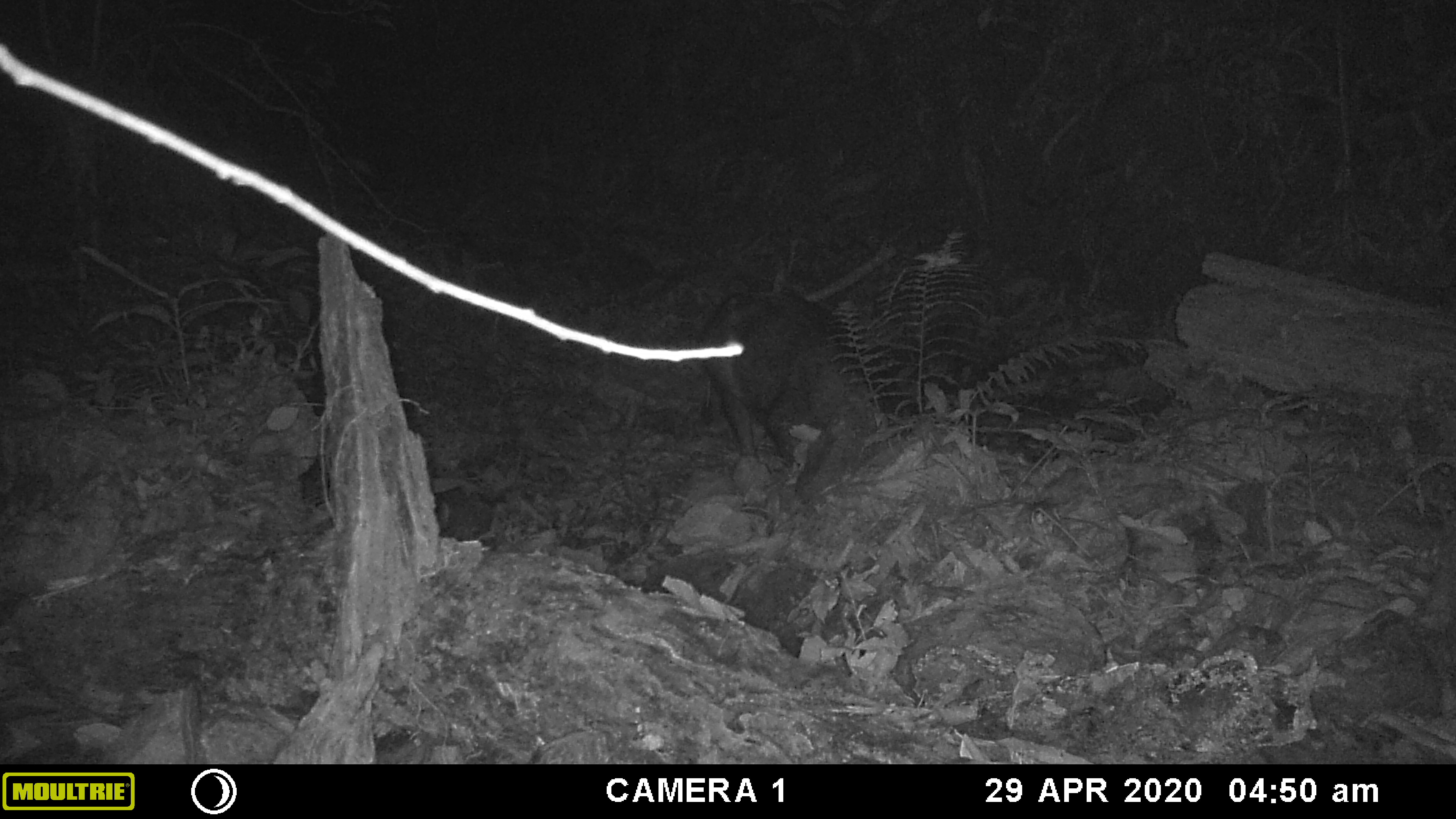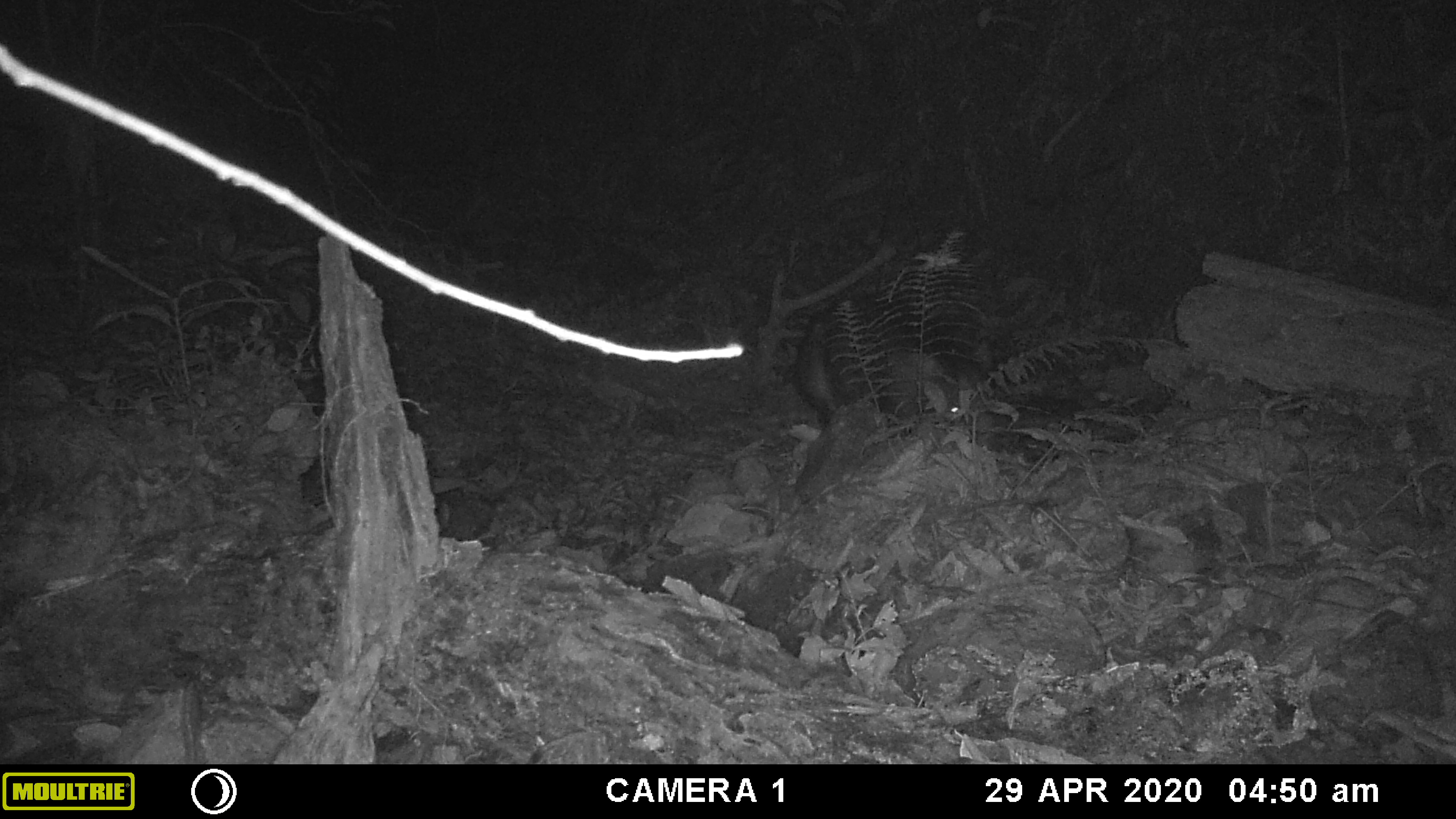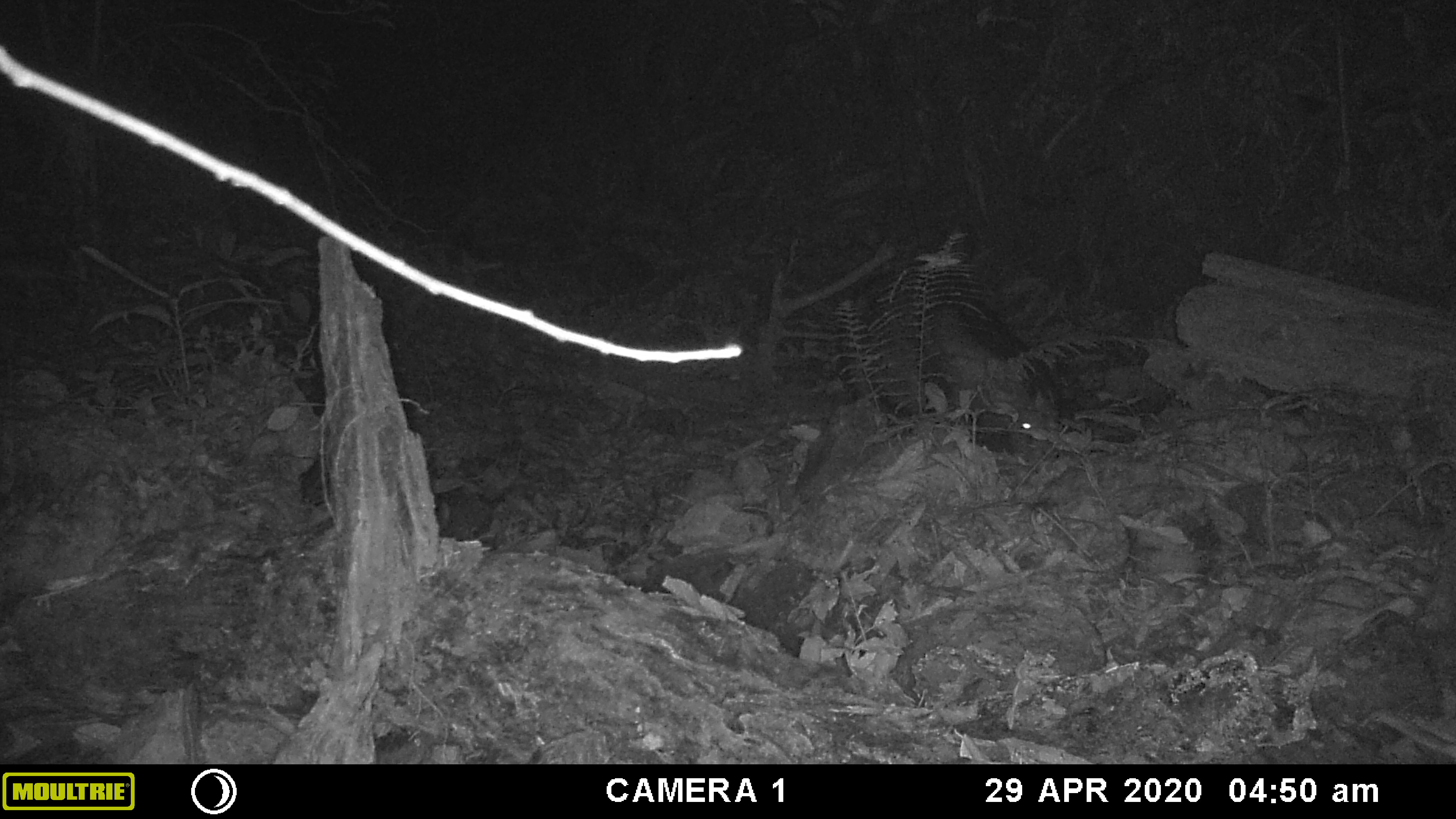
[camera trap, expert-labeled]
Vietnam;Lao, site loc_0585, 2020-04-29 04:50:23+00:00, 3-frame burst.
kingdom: Animalia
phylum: Chordata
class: Mammalia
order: Artiodactyla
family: Suidae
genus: Sus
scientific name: Sus scrofa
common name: eurasian wild pig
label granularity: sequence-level